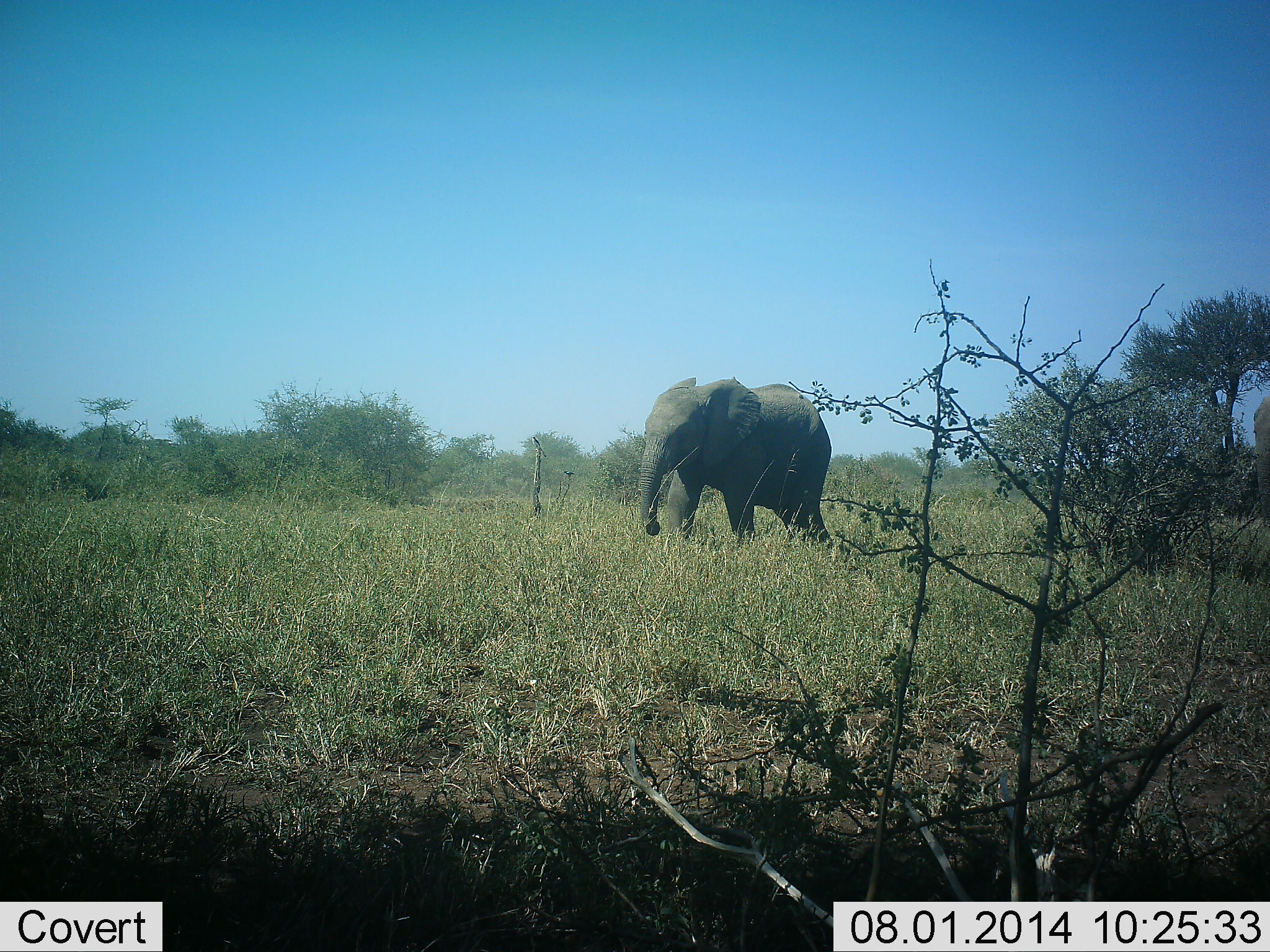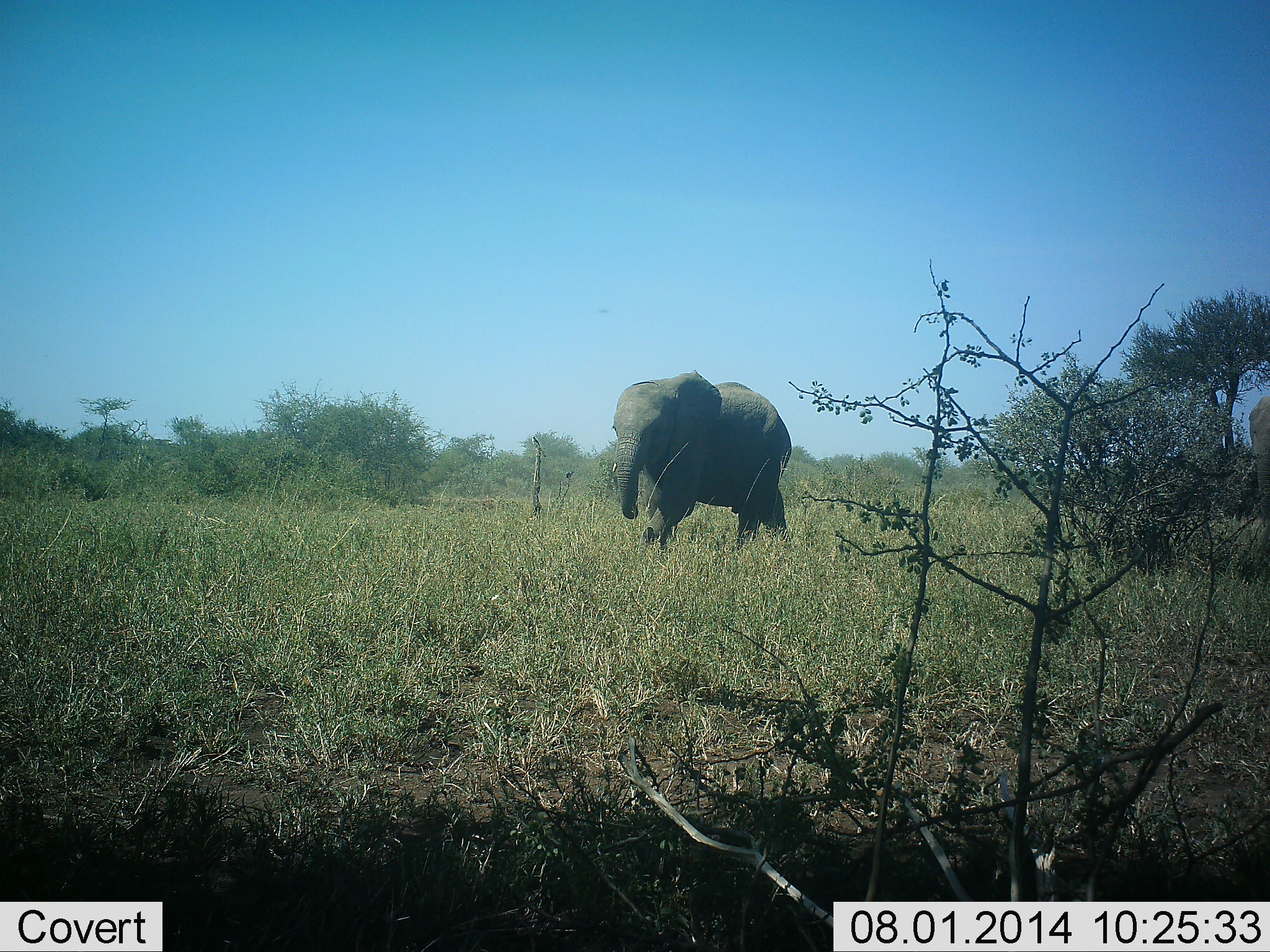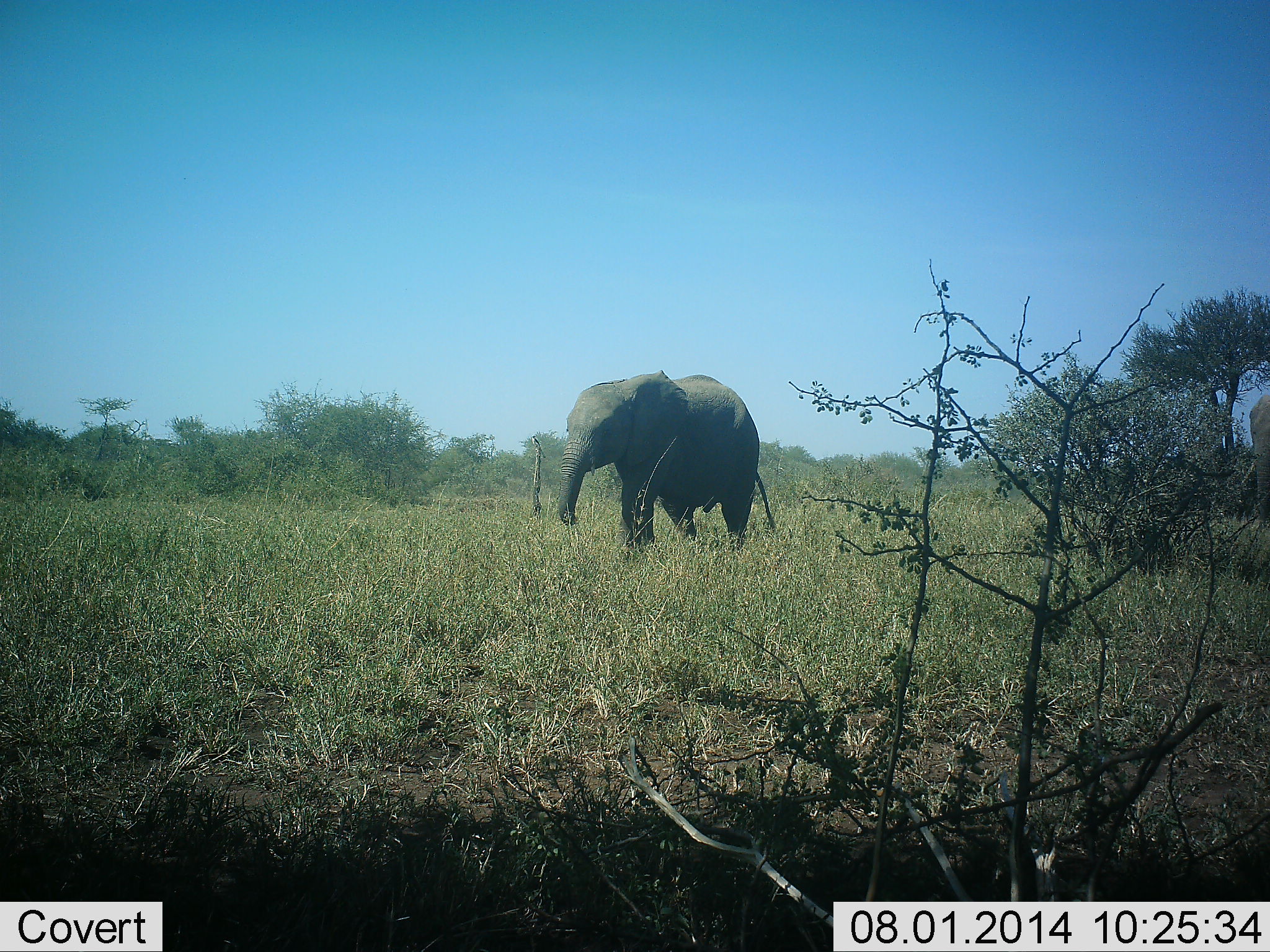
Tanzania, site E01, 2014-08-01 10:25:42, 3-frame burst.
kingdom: Animalia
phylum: Chordata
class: Mammalia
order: Proboscidea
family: Elephantidae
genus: Loxodonta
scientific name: Loxodonta africana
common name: african bush elephant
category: elephant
Elephant (african bush elephant) (Loxodonta africana), count 1. Behavior (volunteer vote fractions): standing 30%, resting 0%, moving 100%, interacting 0%. Young present (vote fraction): 20%. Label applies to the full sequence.